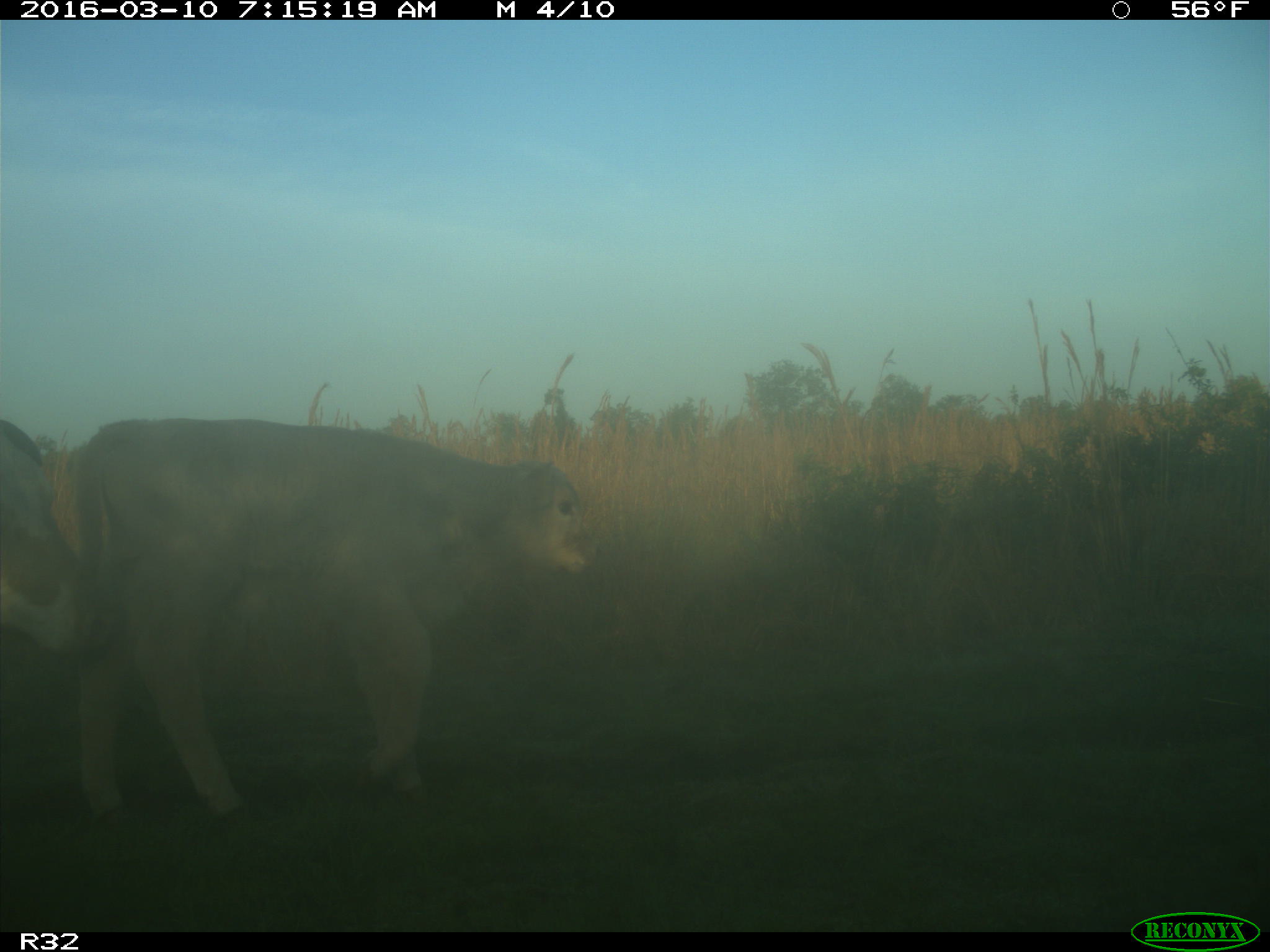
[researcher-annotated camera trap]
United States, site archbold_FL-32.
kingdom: Animalia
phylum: Chordata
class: Mammalia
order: Artiodactyla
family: Bovidae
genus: Bos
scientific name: Bos taurus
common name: domestic cow